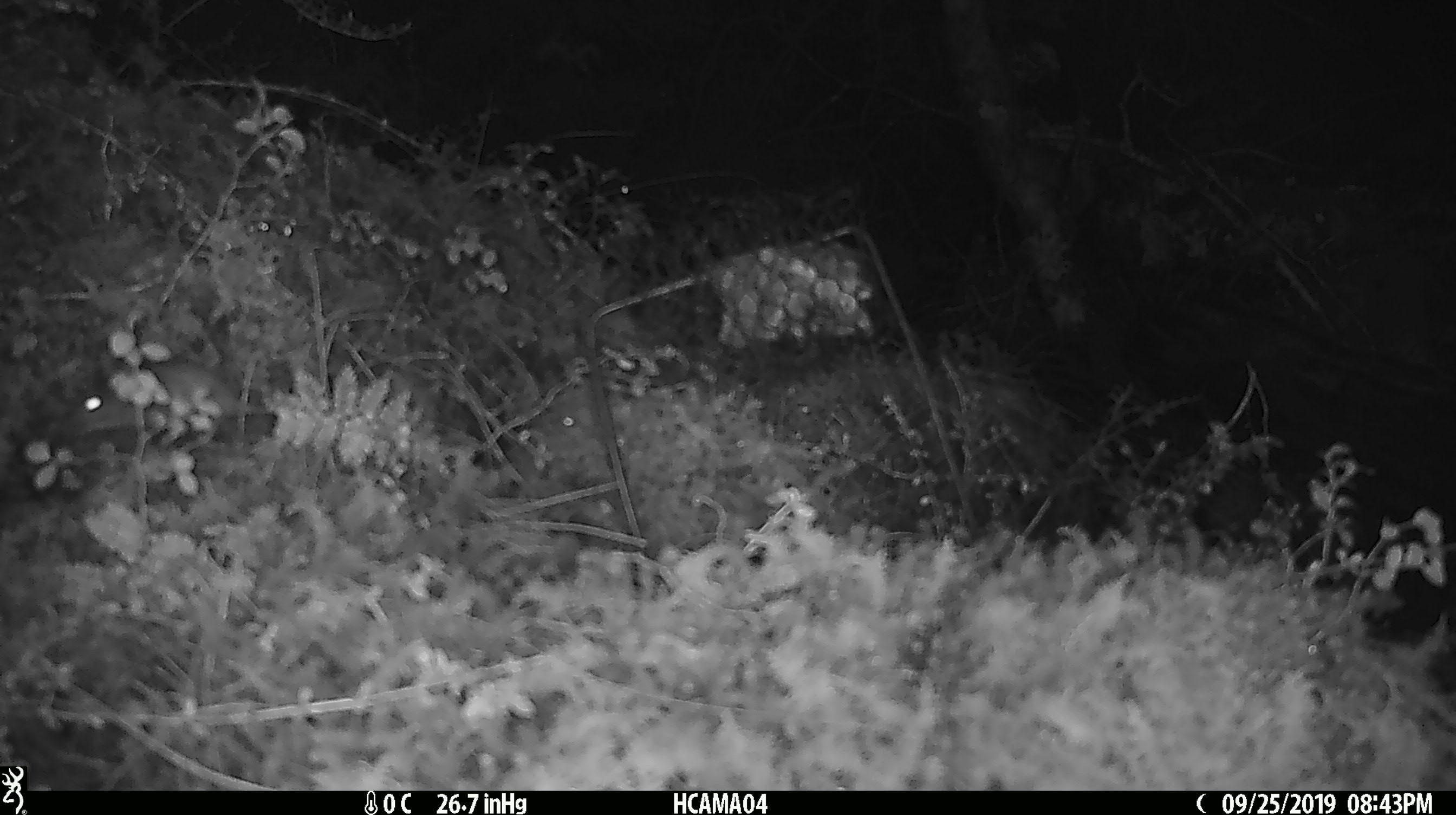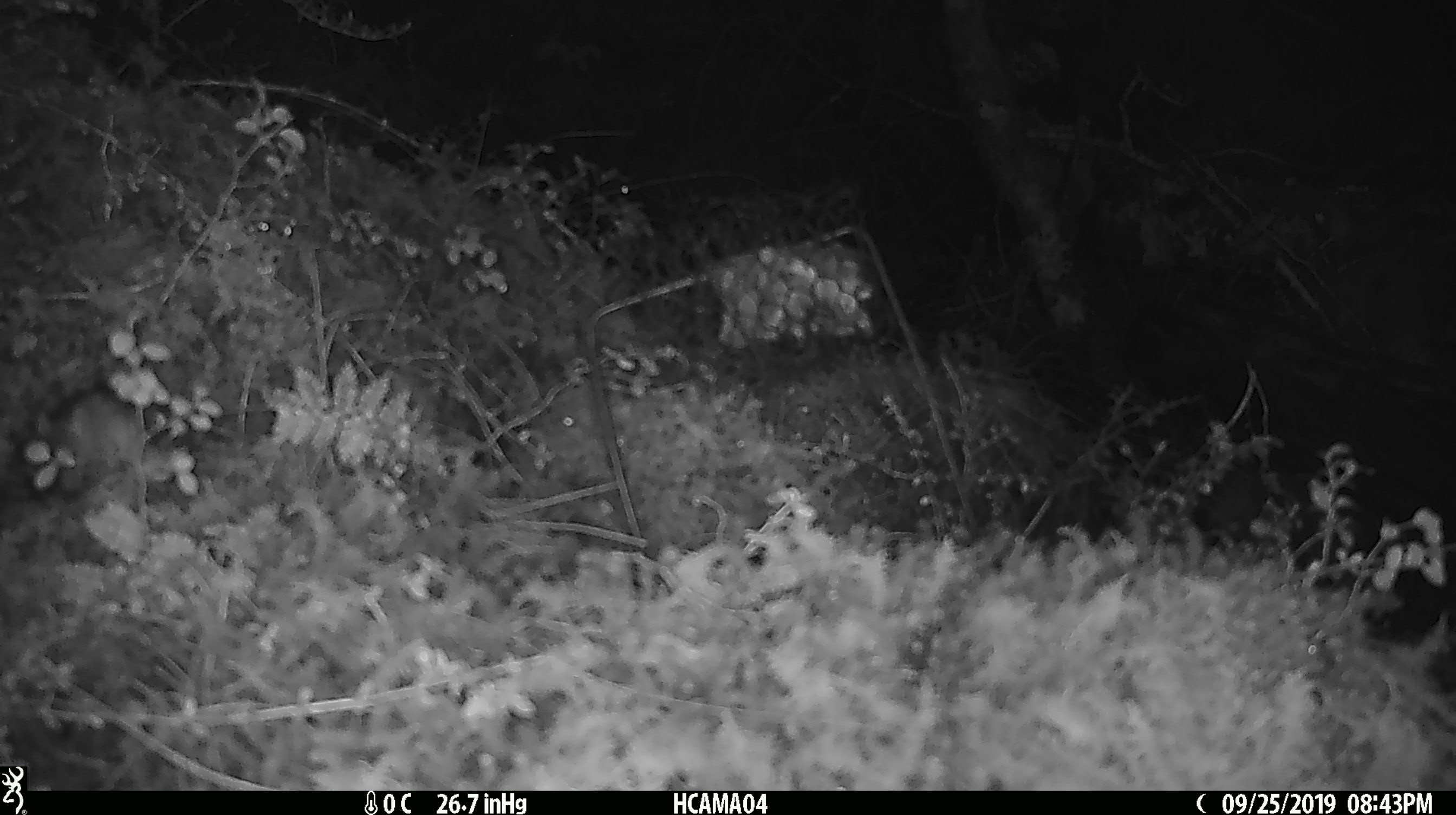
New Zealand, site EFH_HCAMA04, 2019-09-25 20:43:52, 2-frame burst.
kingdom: Animalia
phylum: Chordata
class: Mammalia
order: Rodentia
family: Muridae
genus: Mus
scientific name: Mus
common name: mouse